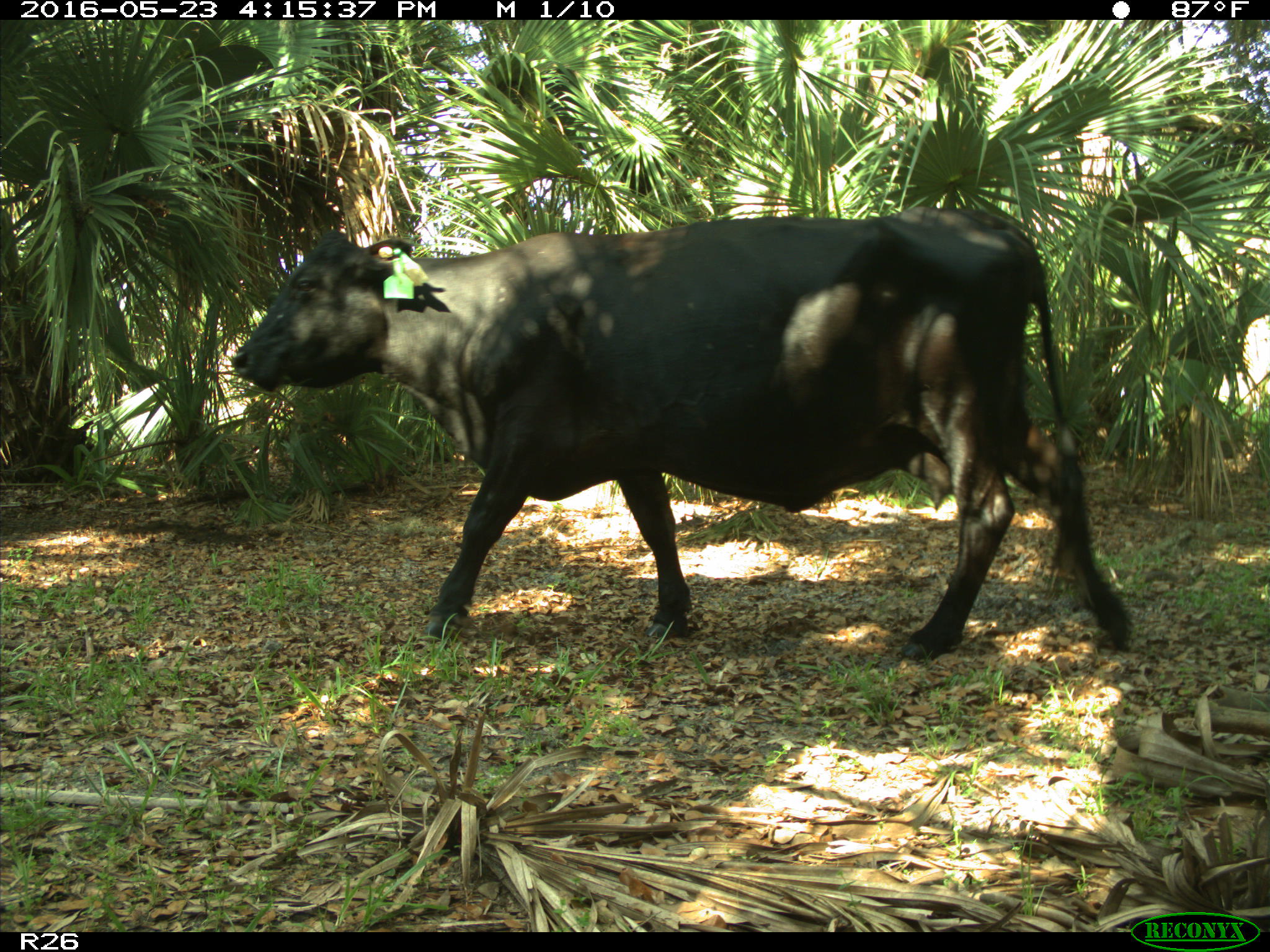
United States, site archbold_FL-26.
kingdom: Animalia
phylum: Chordata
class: Mammalia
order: Artiodactyla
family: Bovidae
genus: Bos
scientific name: Bos taurus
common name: domestic cow